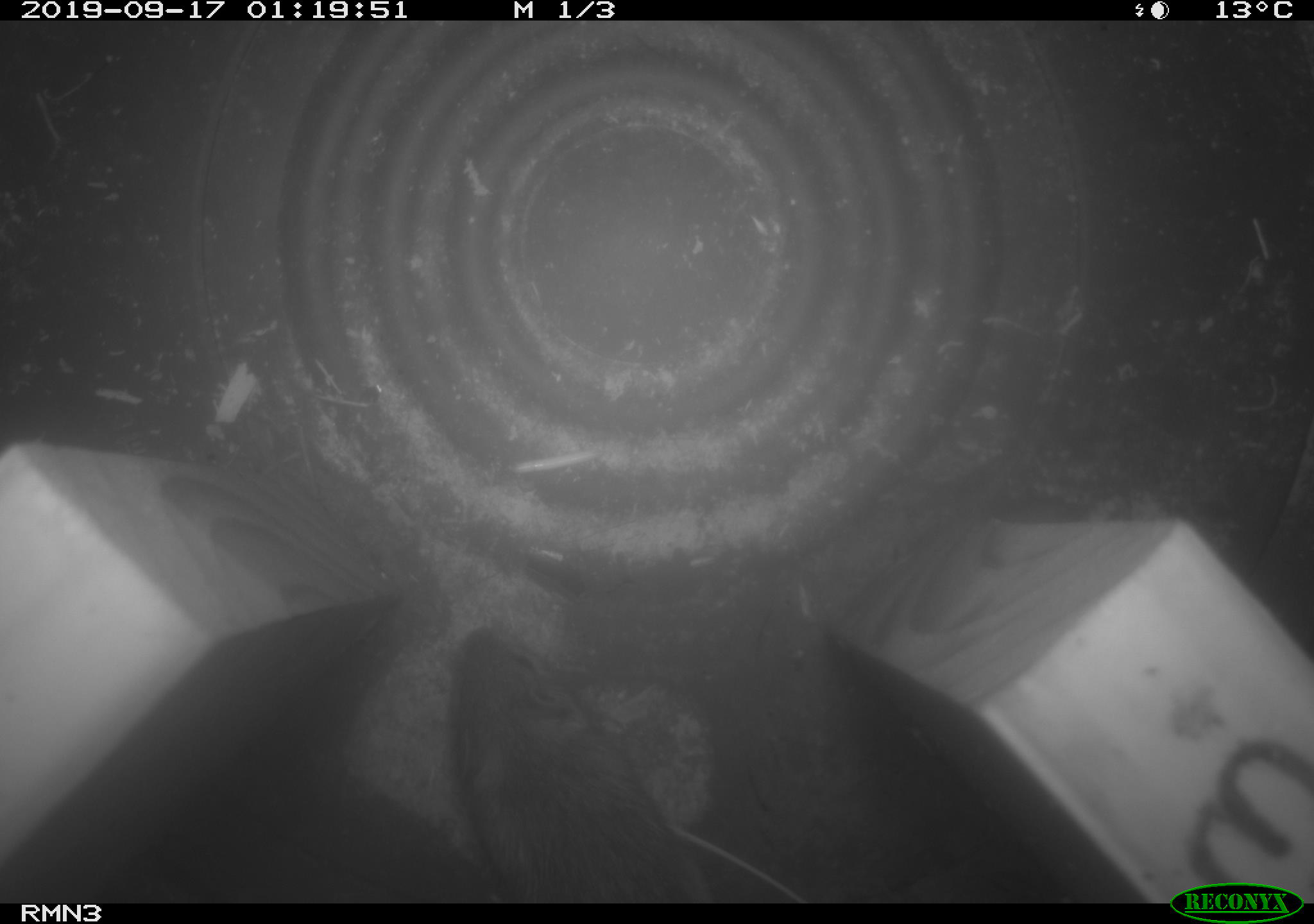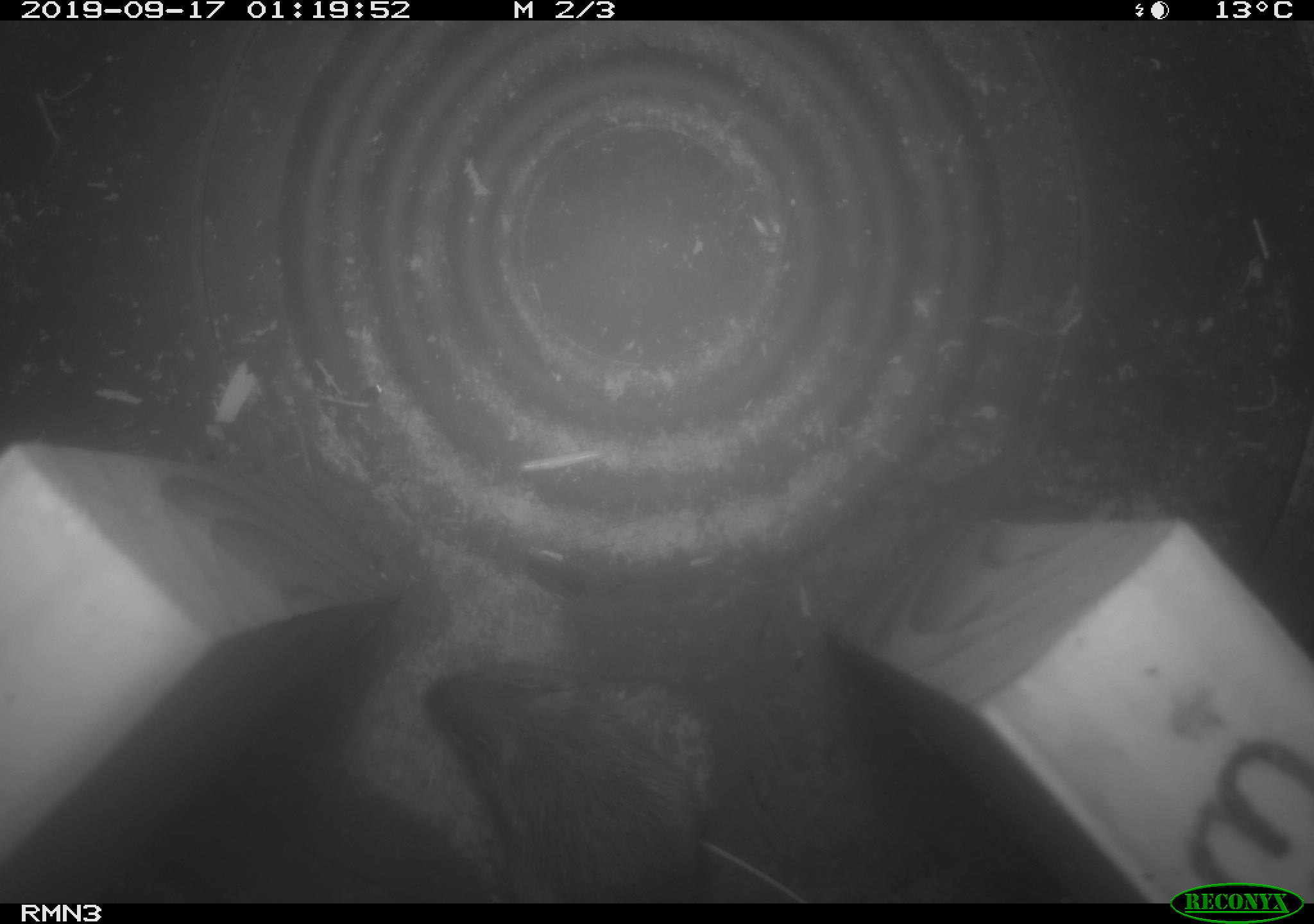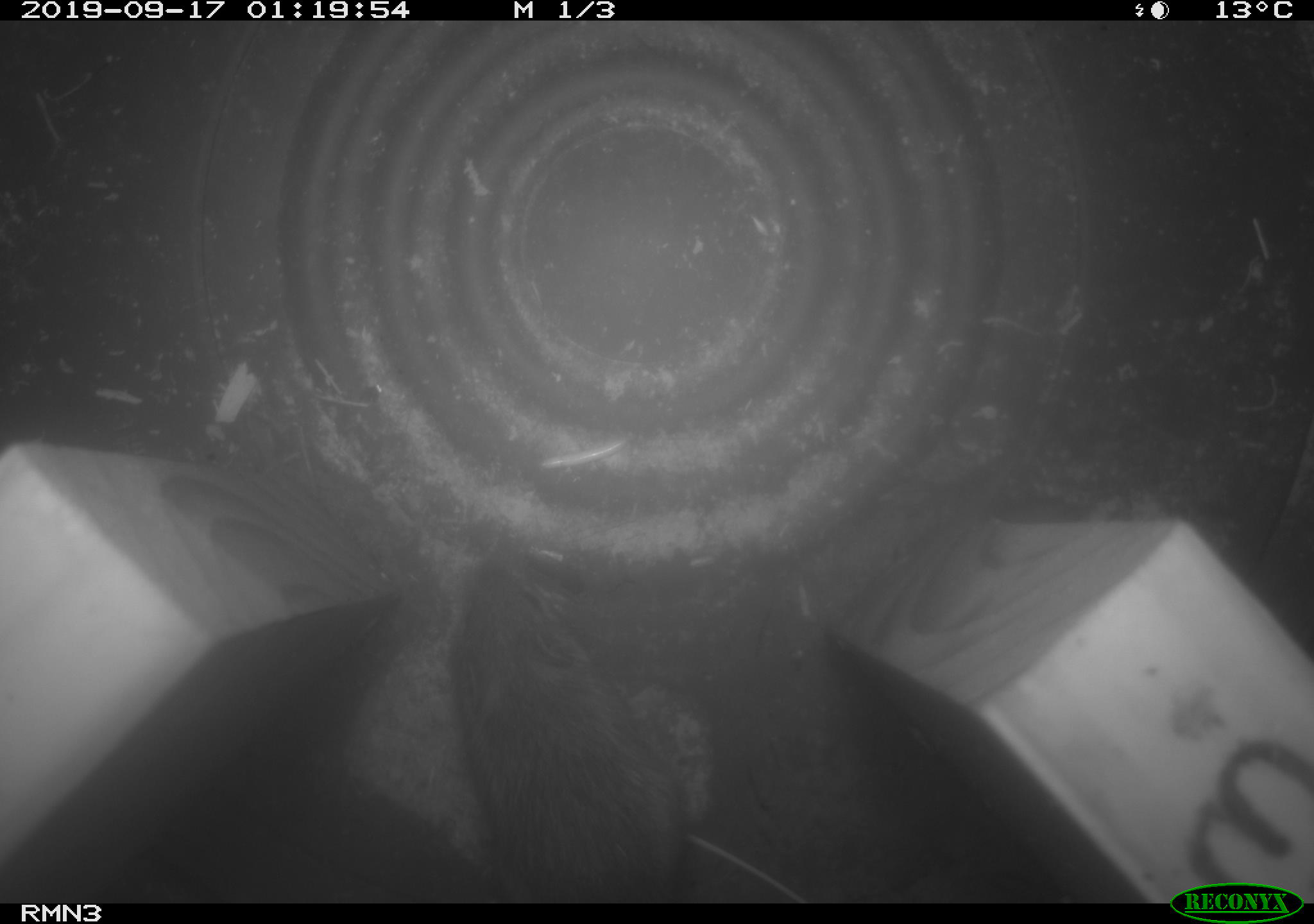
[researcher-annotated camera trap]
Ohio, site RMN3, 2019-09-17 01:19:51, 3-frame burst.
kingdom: Animalia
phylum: Chordata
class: Mammalia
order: Rodentia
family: Zapodidae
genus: Napaeozapus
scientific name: Napaeozapus insignis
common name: woodland jumping mouse